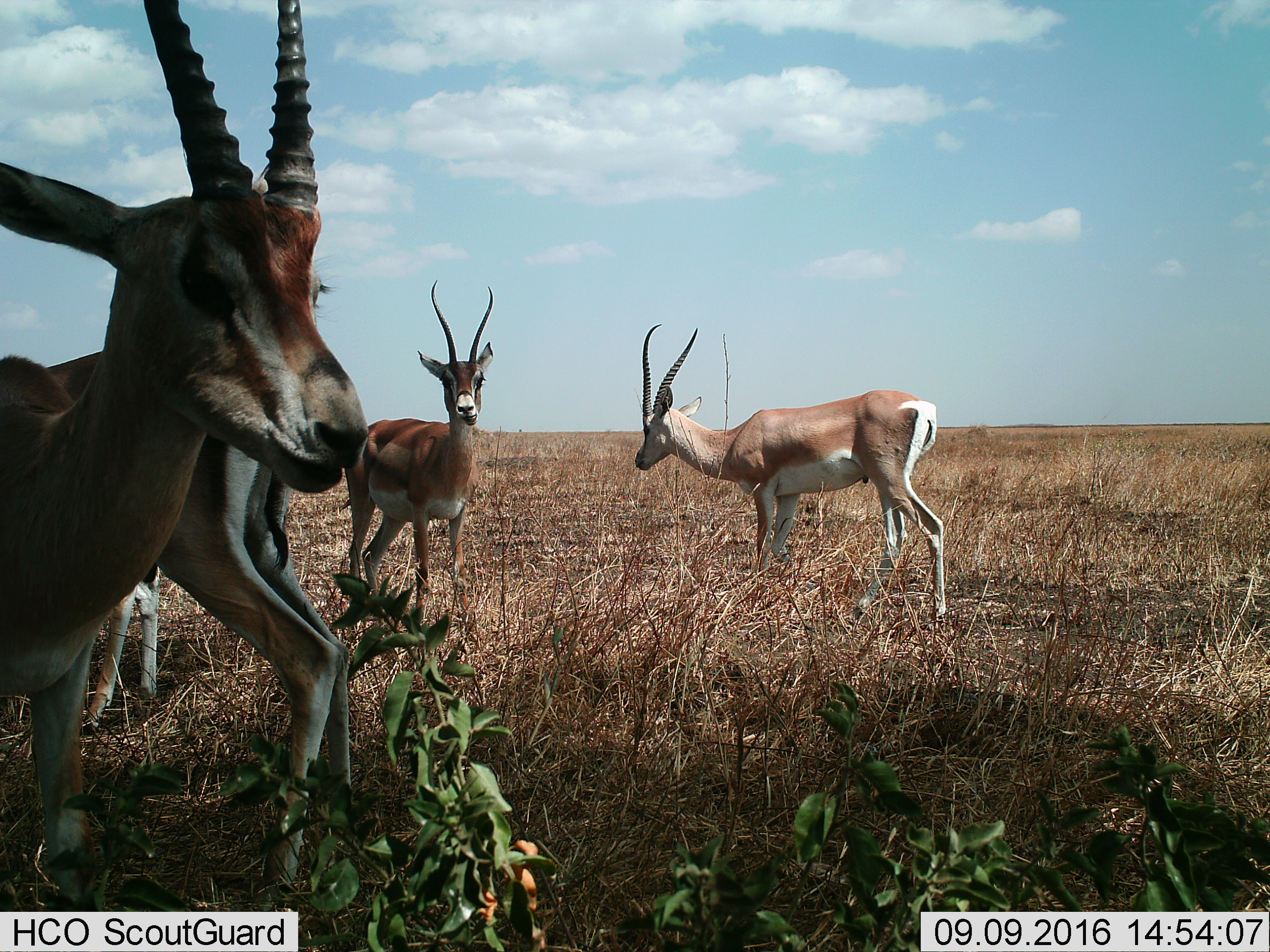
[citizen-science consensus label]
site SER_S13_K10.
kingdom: Animalia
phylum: Chordata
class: Mammalia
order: Artiodactyla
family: Bovidae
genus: Nanger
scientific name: Nanger granti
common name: grant's gazelle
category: gazellegrants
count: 4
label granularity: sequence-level